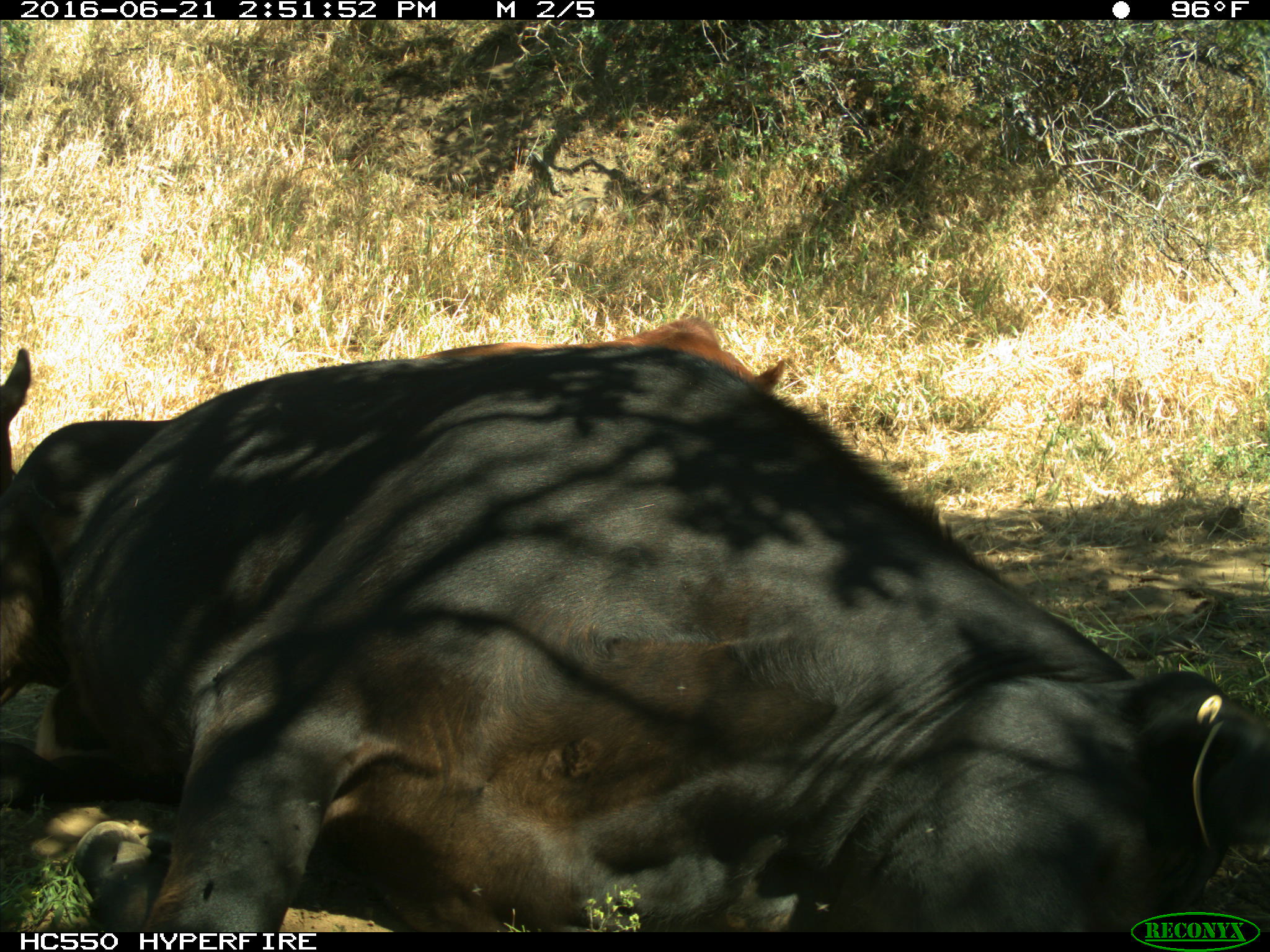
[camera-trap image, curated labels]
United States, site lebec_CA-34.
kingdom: Animalia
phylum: Chordata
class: Mammalia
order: Artiodactyla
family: Bovidae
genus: Bos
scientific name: Bos taurus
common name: domestic cow